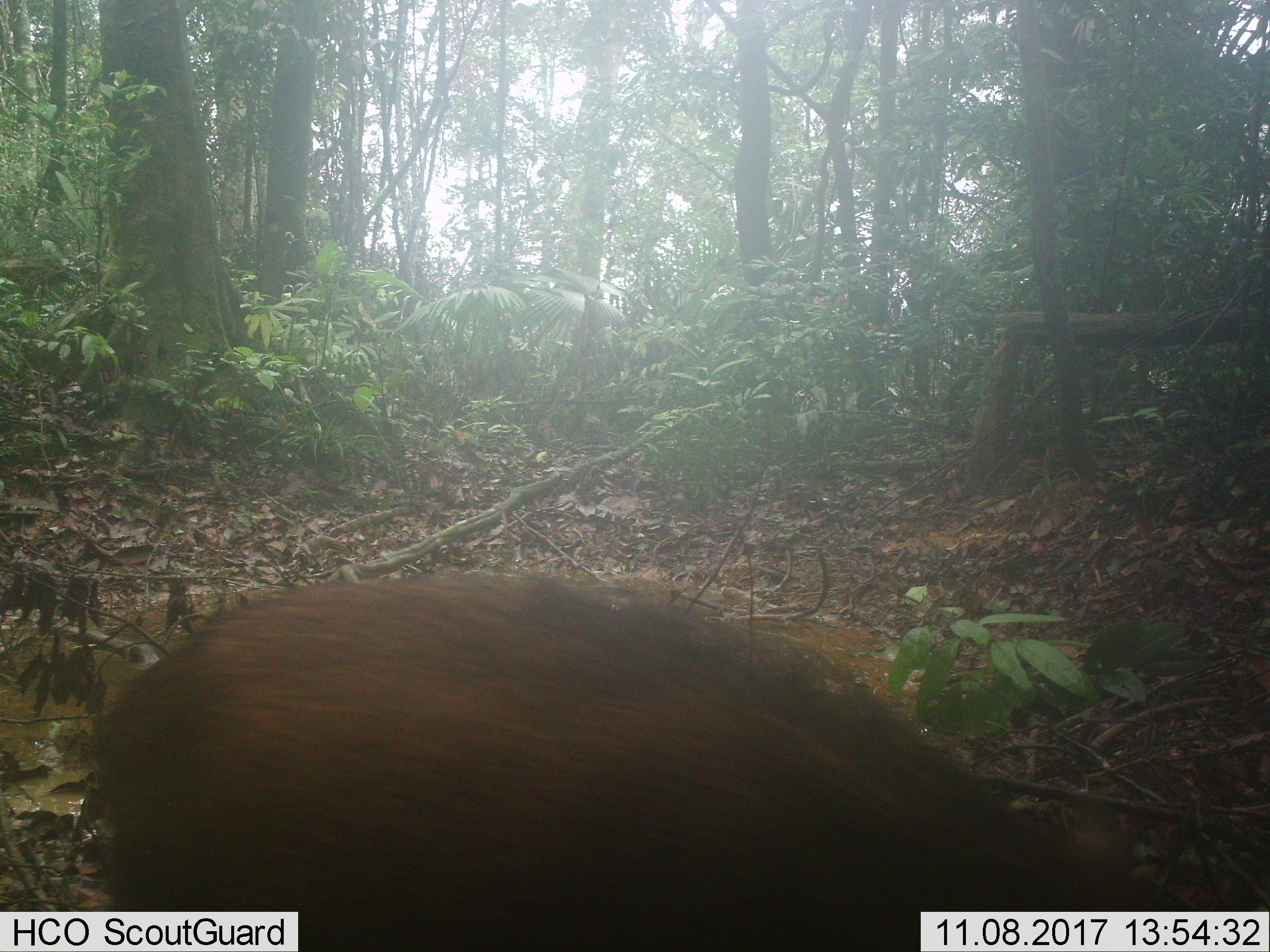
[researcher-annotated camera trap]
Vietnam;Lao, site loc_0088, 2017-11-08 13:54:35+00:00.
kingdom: Animalia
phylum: Chordata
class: Mammalia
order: Artiodactyla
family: Suidae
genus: Sus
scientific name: Sus scrofa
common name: eurasian wild pig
Eurasian wild pig (Sus scrofa). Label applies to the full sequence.